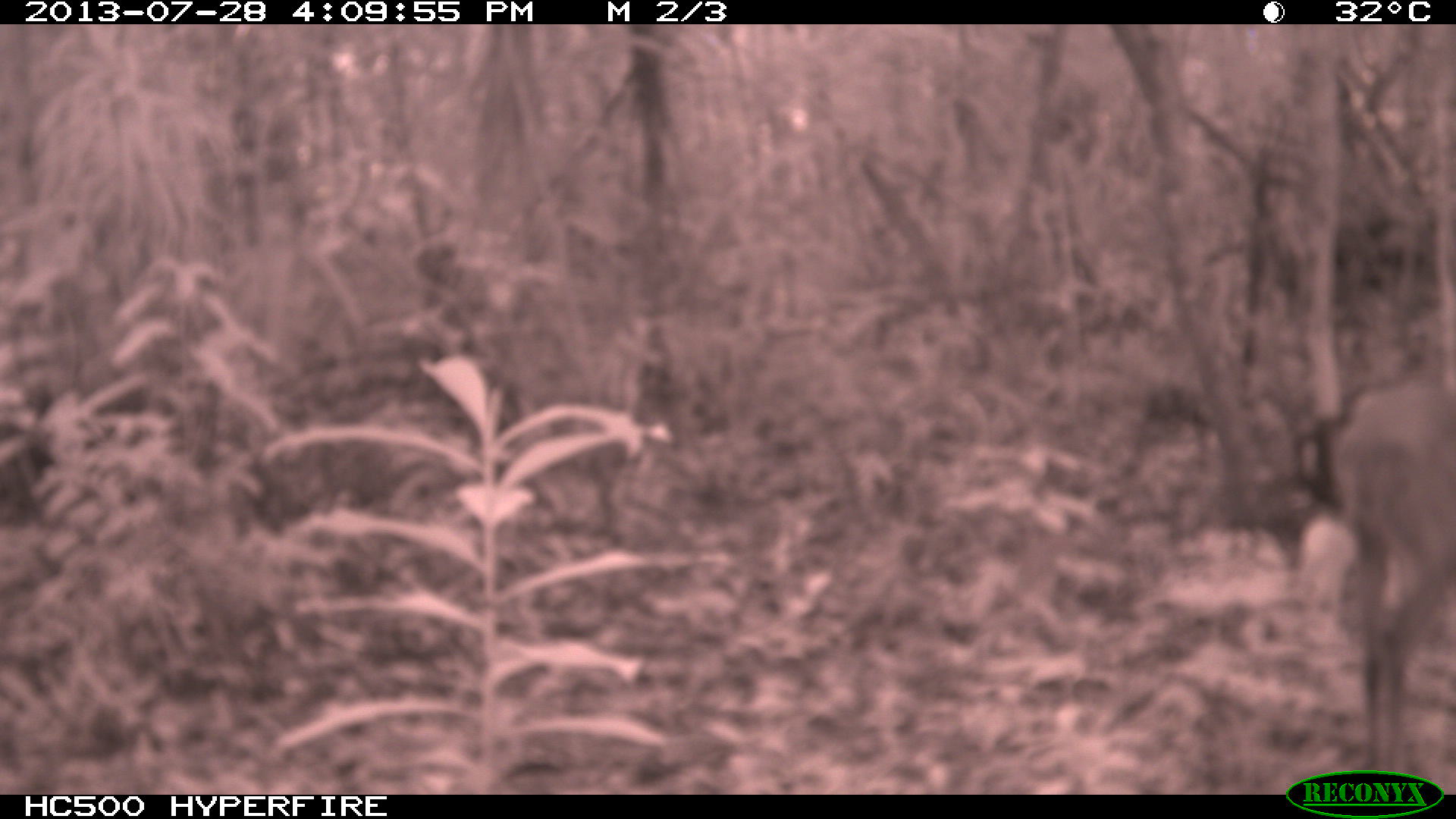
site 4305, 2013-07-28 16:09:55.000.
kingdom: Animalia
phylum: Chordata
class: Mammalia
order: Artiodactyla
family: Cervidae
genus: Mazama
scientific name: Mazama temama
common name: central american red brocket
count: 1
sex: male